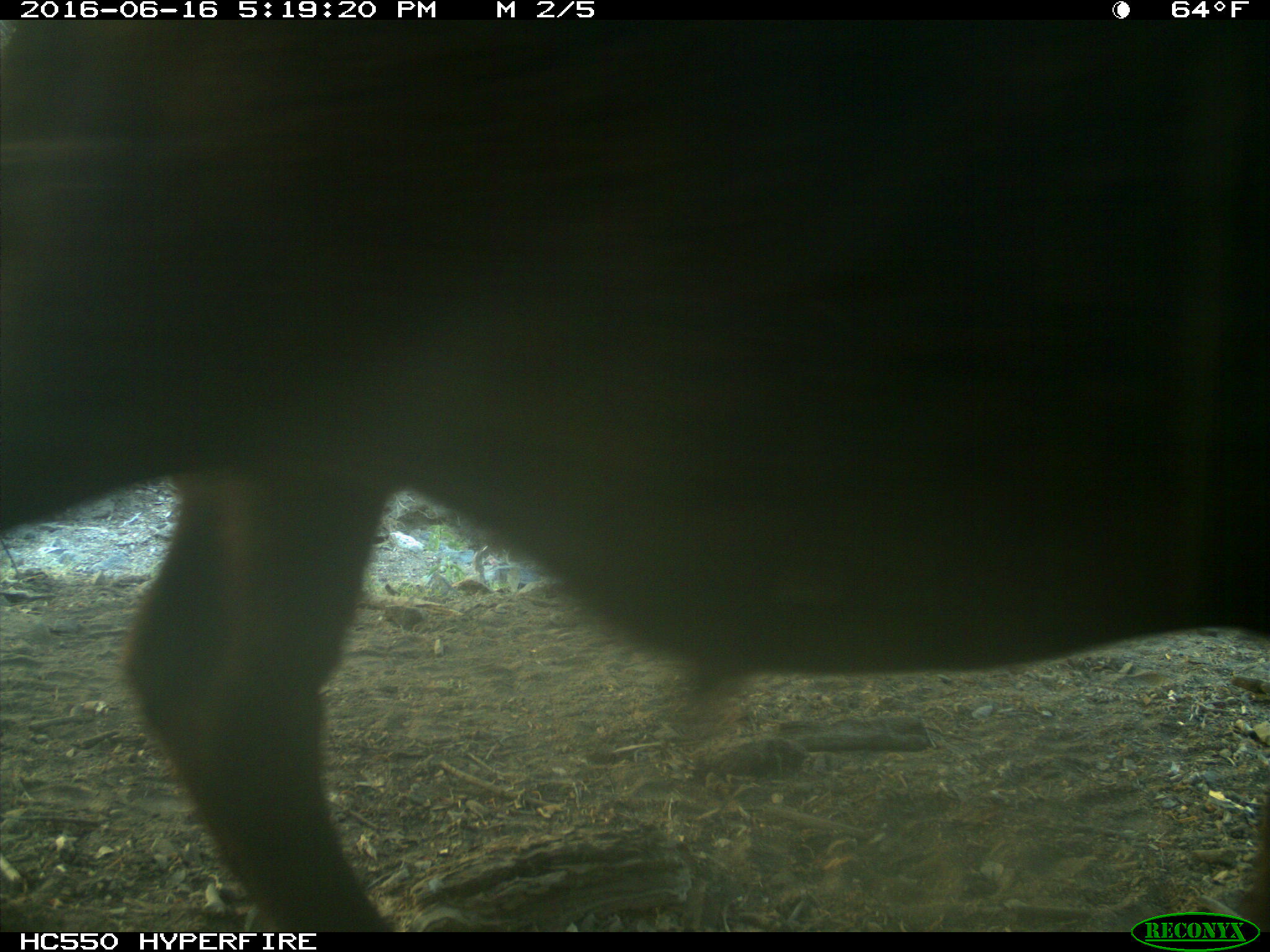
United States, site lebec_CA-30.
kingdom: Animalia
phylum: Chordata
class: Mammalia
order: Artiodactyla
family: Bovidae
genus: Bos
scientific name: Bos taurus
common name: domestic cow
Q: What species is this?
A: Bos taurus (domestic cow).